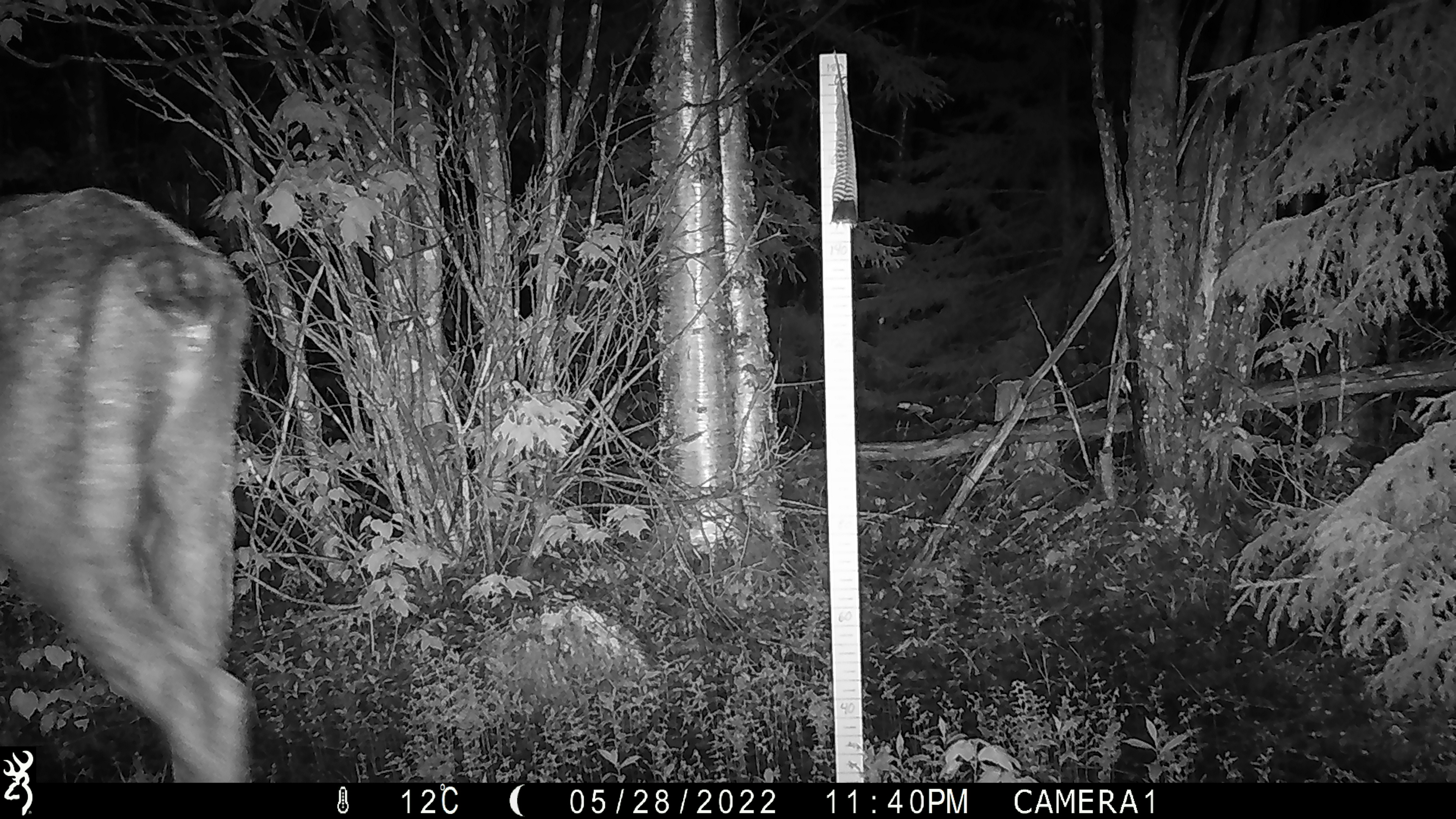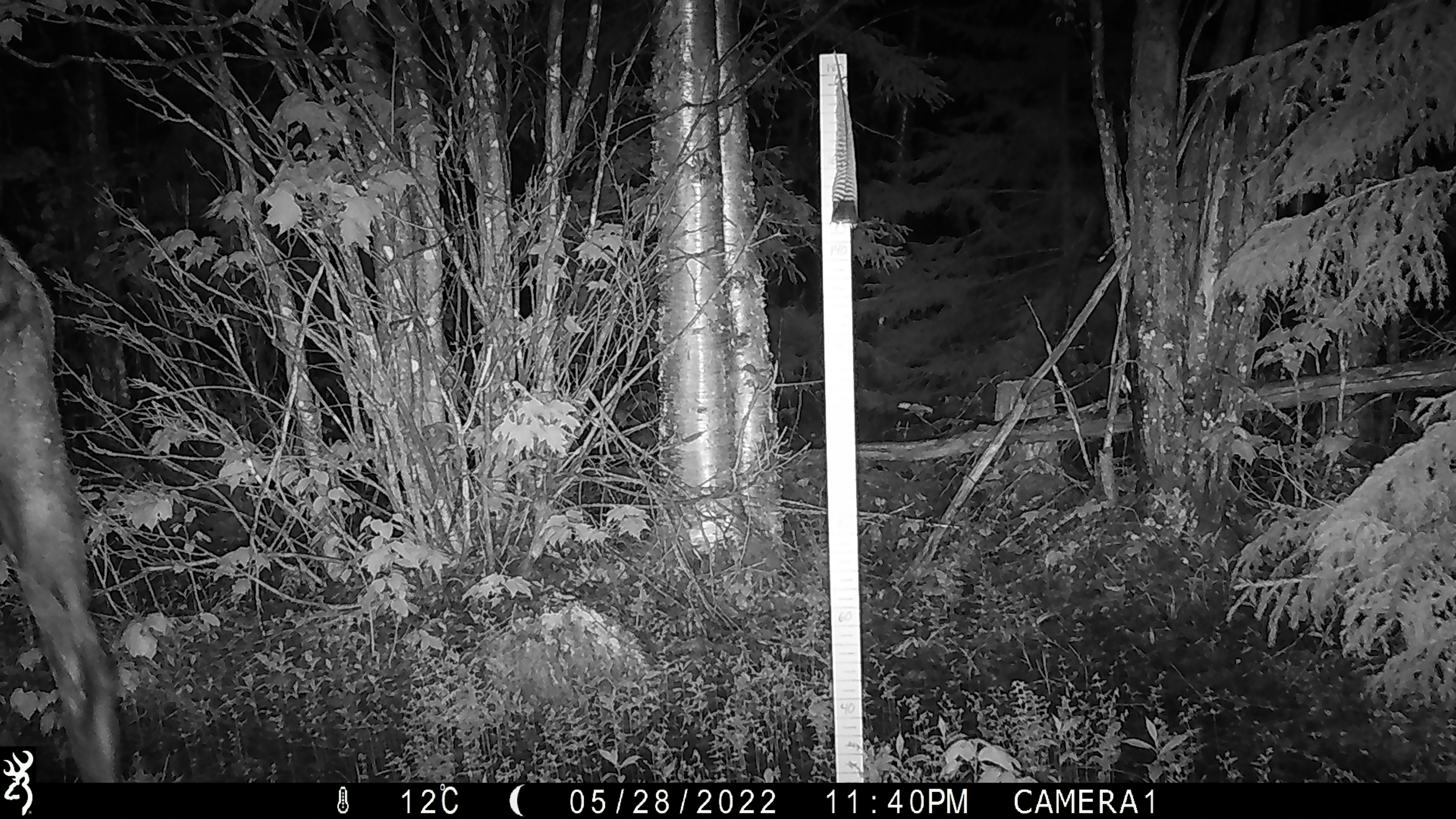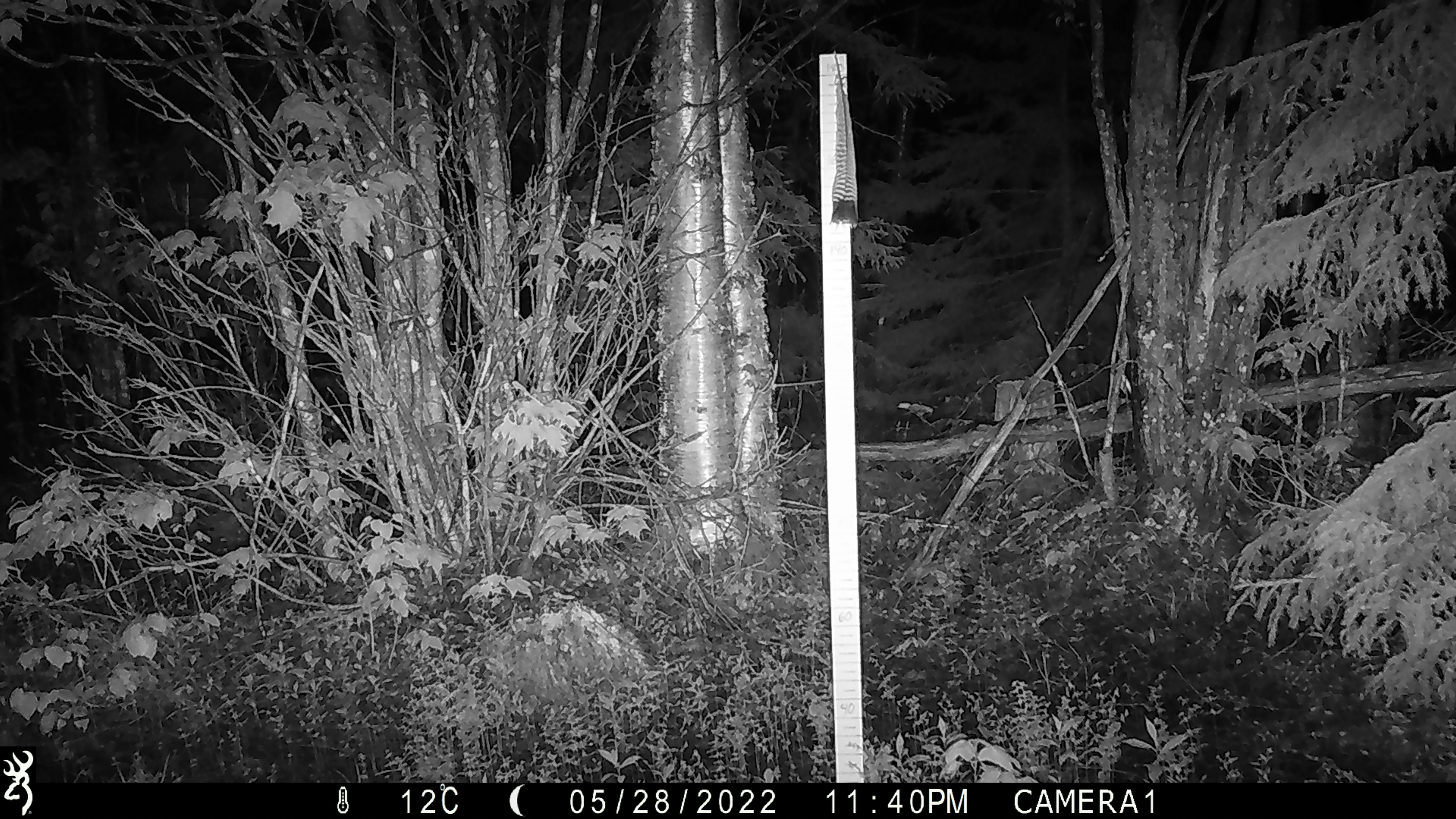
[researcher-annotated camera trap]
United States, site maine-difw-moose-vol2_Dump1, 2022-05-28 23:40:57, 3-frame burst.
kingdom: Animalia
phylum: Chordata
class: Mammalia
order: Artiodactyla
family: Cervidae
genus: Alces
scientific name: Alces alces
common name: moose